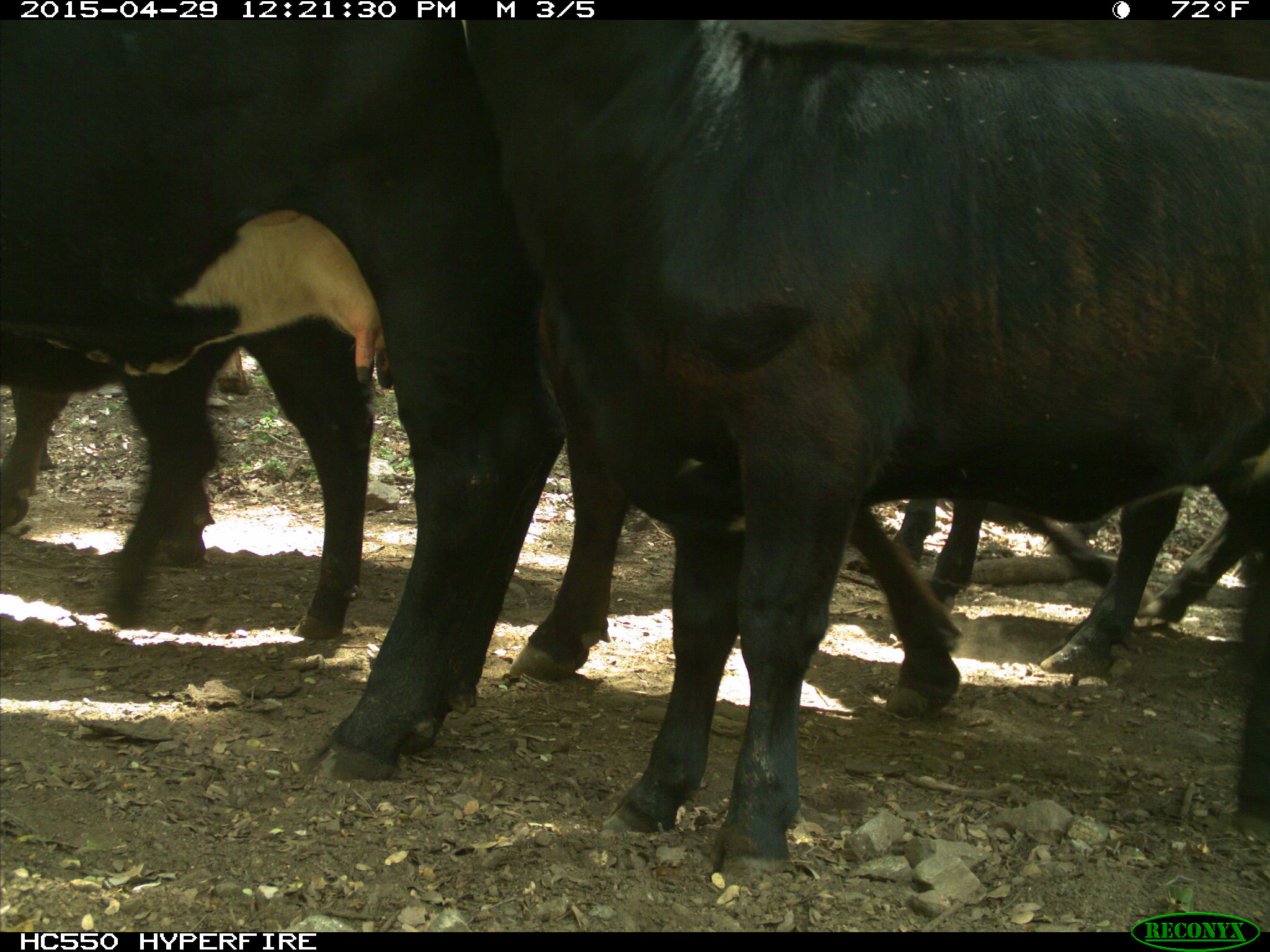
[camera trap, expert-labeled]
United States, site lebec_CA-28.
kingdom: Animalia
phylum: Chordata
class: Mammalia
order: Artiodactyla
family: Bovidae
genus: Bos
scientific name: Bos taurus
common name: domestic cow